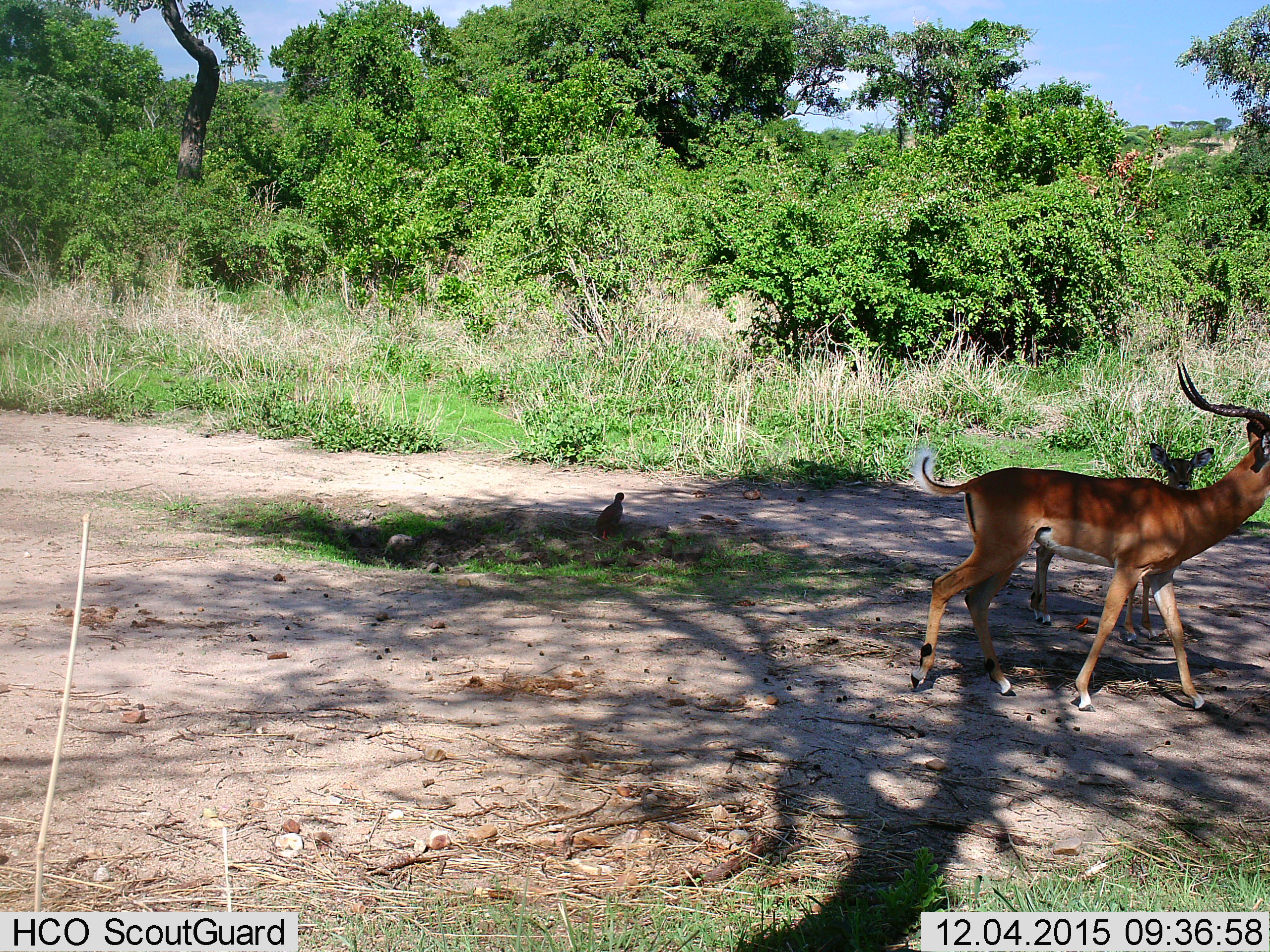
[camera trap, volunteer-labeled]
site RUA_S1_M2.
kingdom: Animalia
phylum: Chordata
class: Aves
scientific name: Aves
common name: bird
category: birdother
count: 1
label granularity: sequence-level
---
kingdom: Animalia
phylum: Chordata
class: Mammalia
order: Artiodactyla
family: Bovidae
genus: Aepyceros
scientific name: Aepyceros melampus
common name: impala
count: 2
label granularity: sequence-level